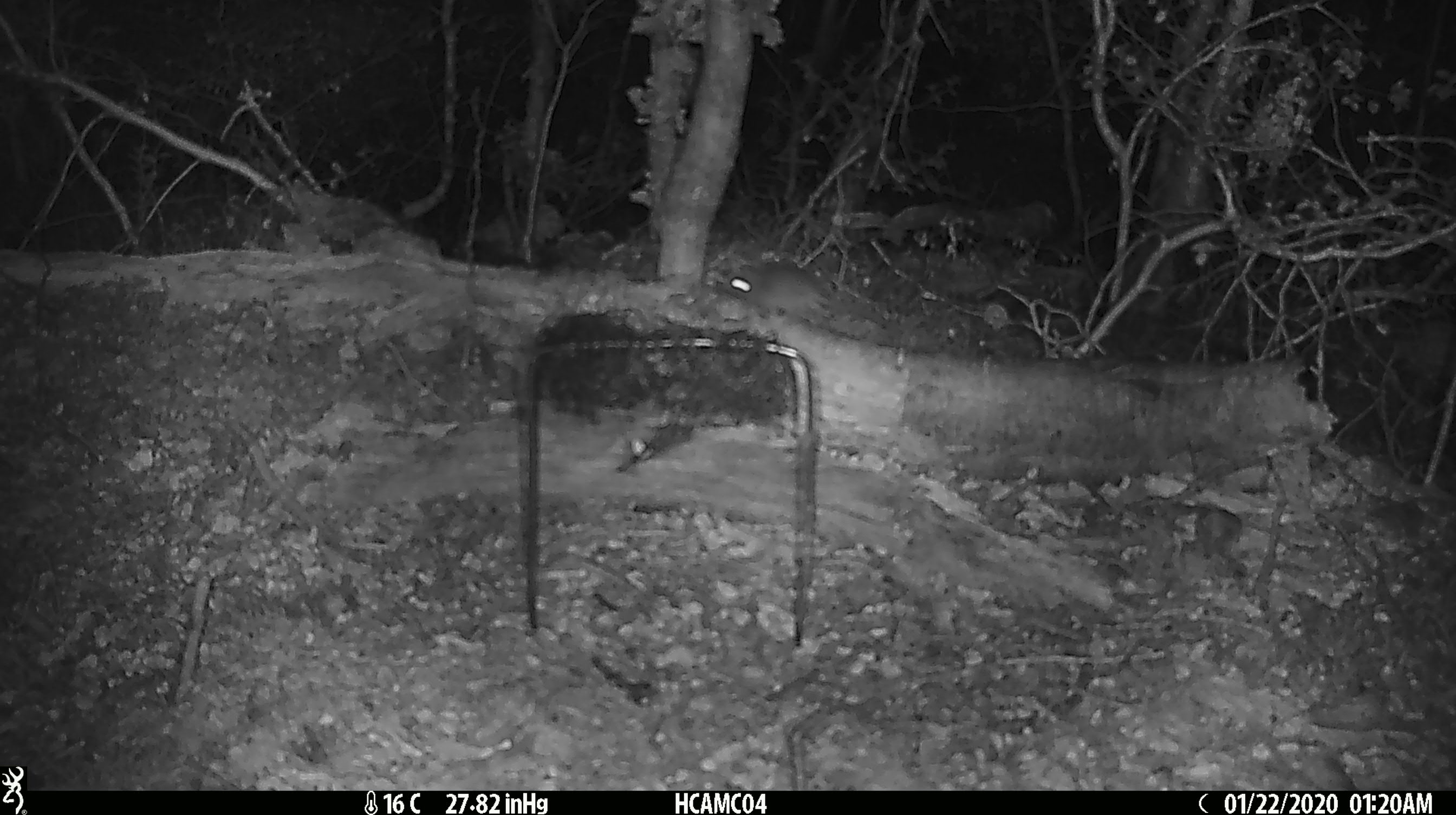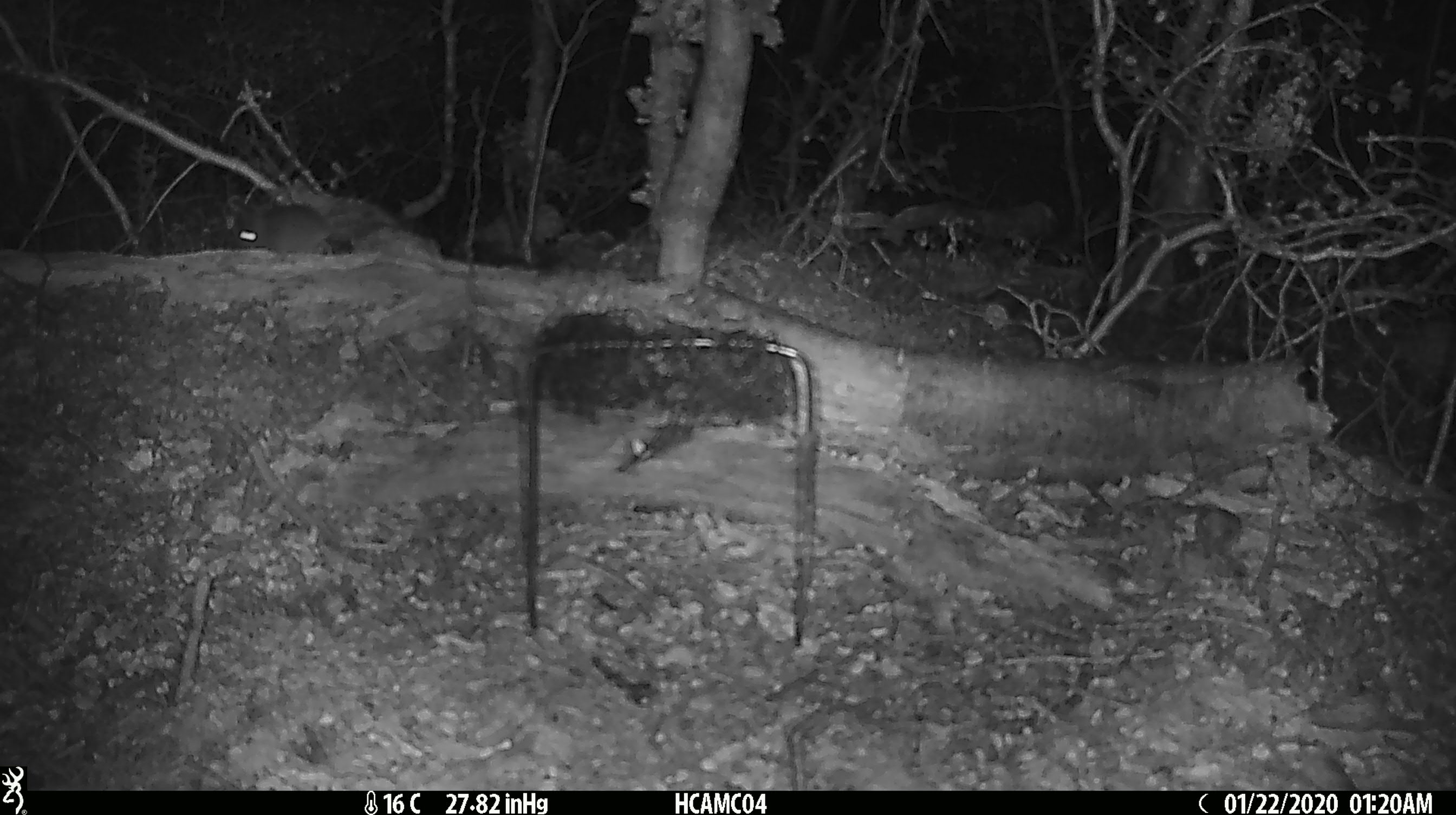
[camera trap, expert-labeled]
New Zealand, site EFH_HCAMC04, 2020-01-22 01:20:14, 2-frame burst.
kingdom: Animalia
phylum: Chordata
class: Mammalia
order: Rodentia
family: Muridae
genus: Mus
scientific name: Mus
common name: mouse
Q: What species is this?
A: Mouse (Mus).